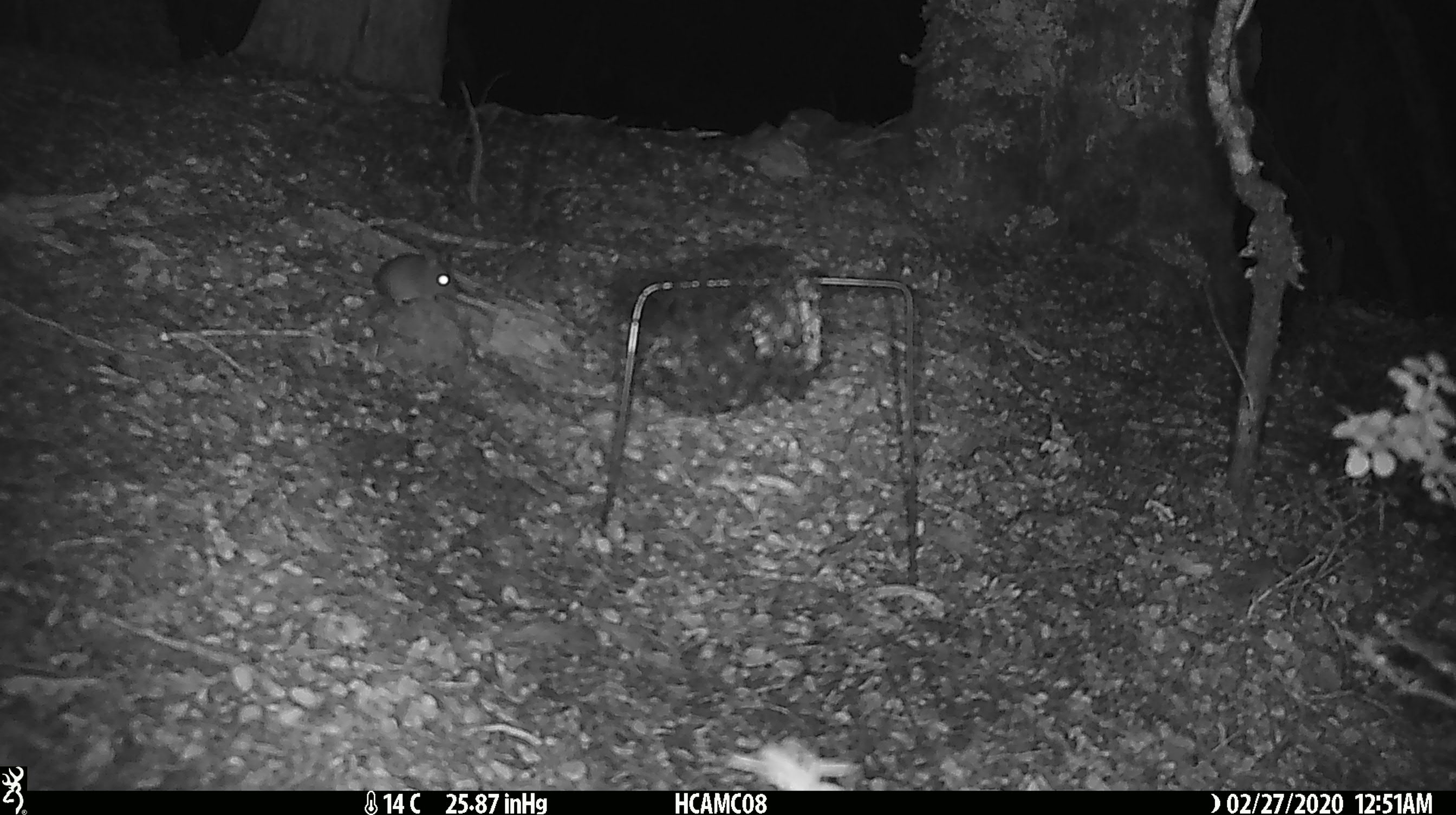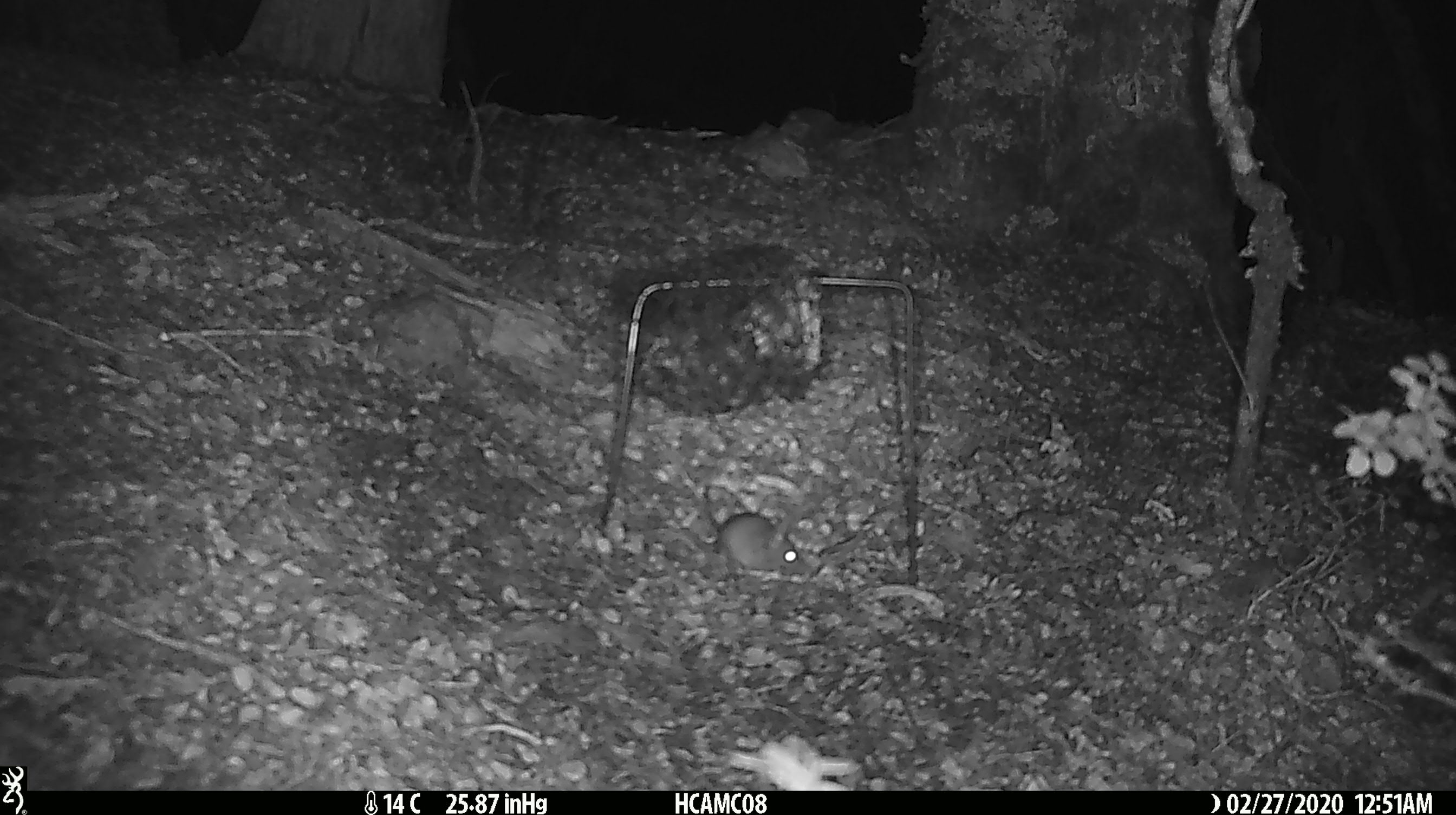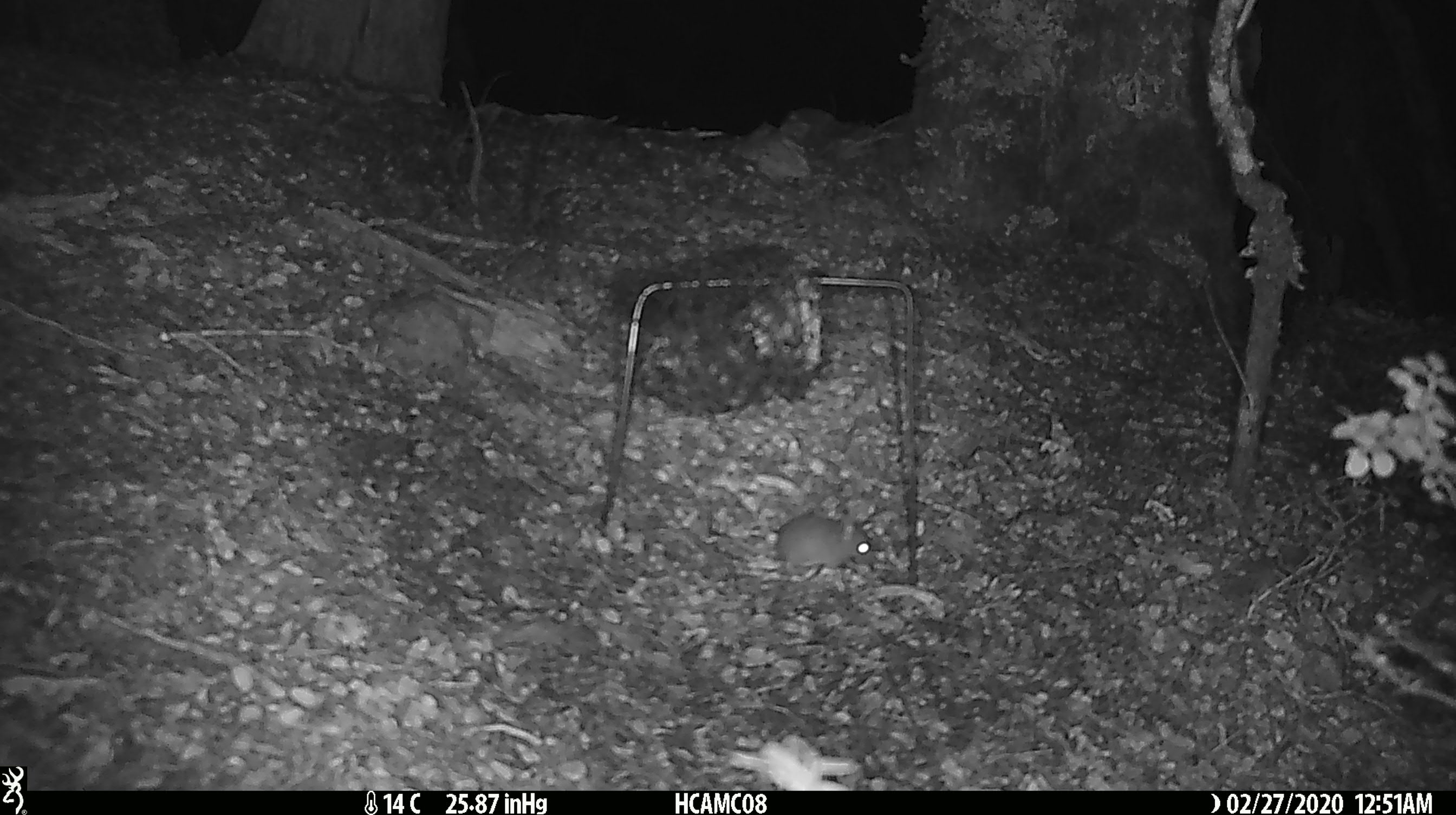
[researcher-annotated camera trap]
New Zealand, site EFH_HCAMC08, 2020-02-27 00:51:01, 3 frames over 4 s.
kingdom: Animalia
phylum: Chordata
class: Mammalia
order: Rodentia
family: Muridae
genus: Mus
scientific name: Mus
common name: mouse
Mouse (Mus).